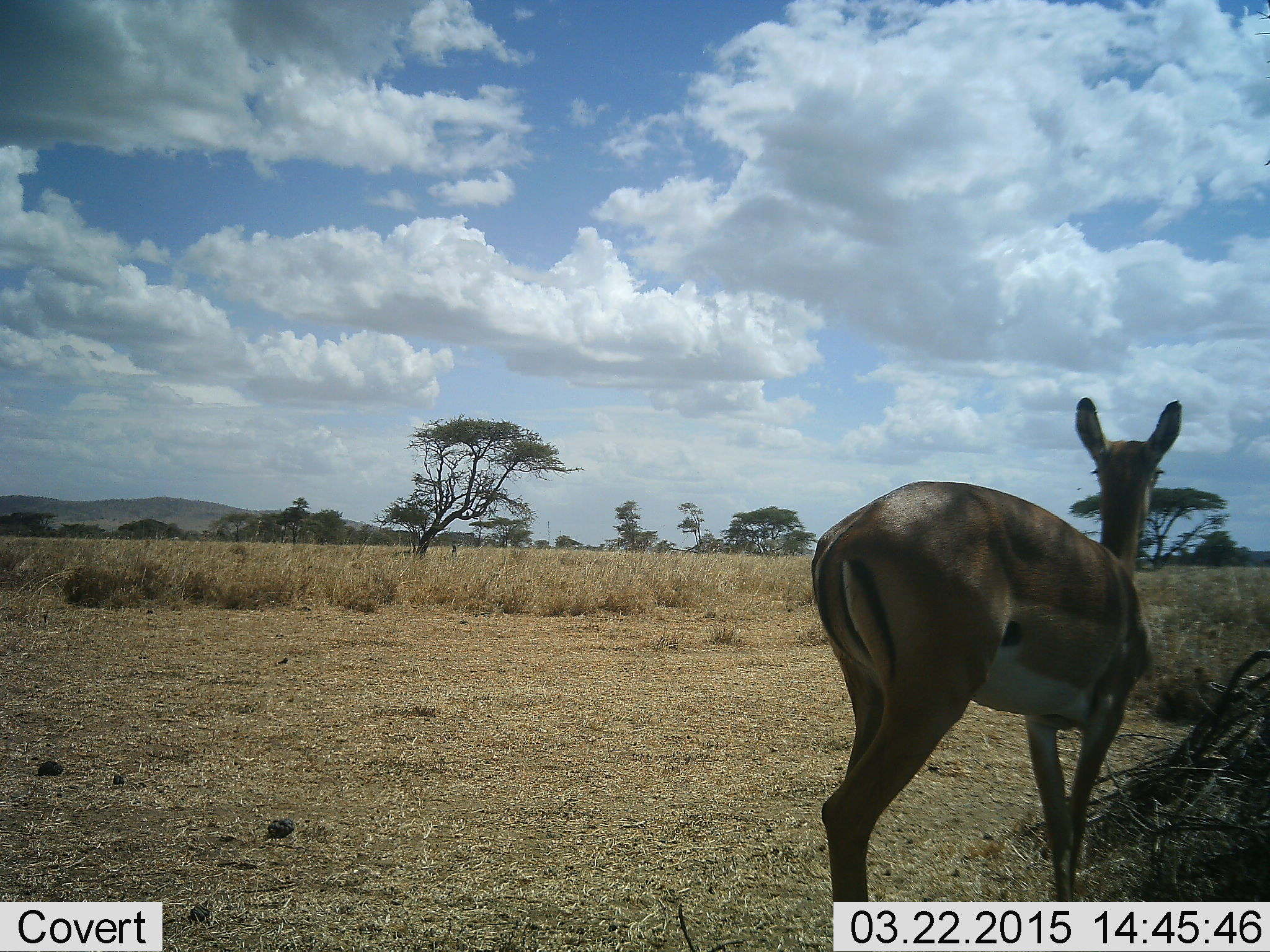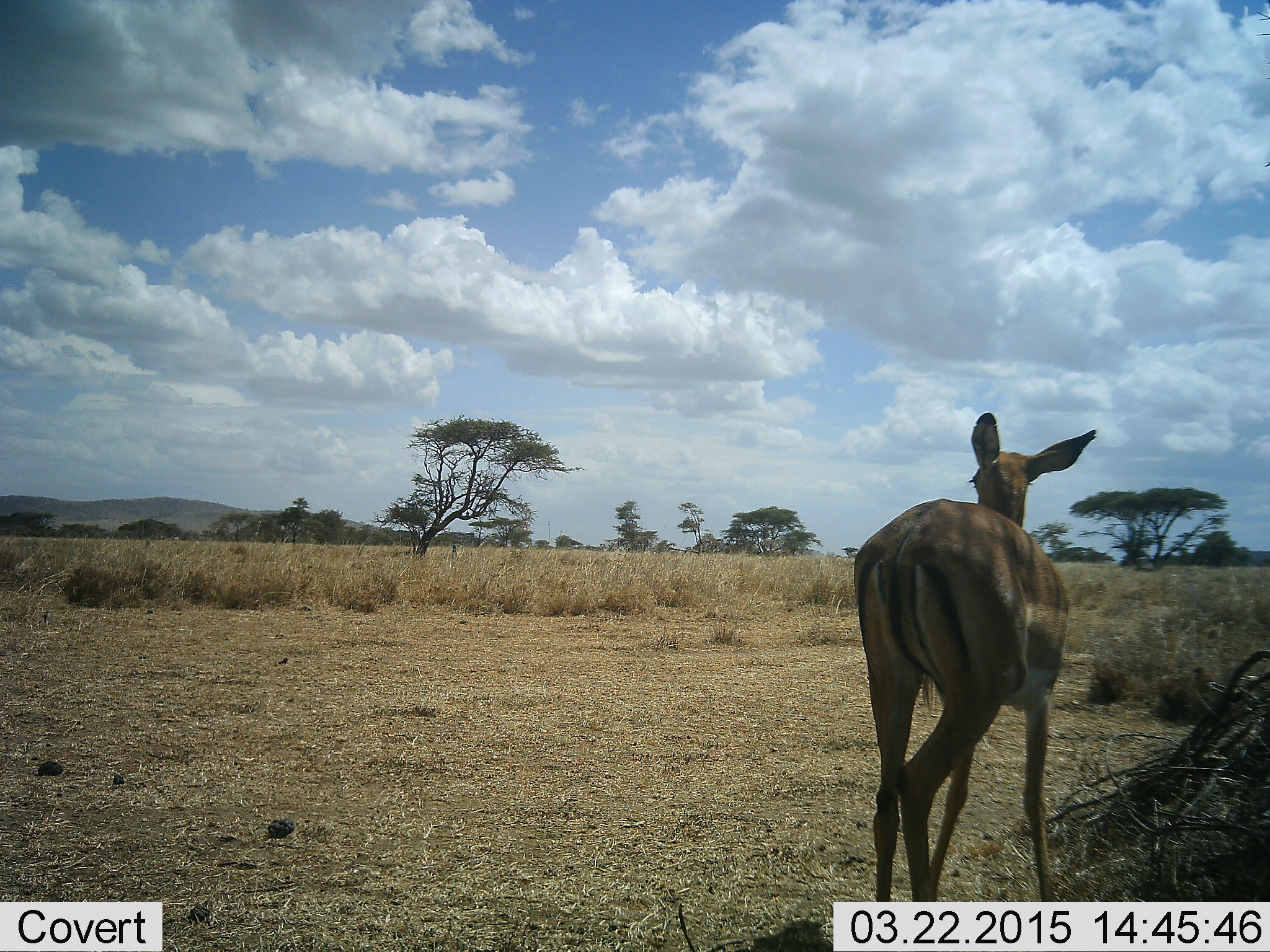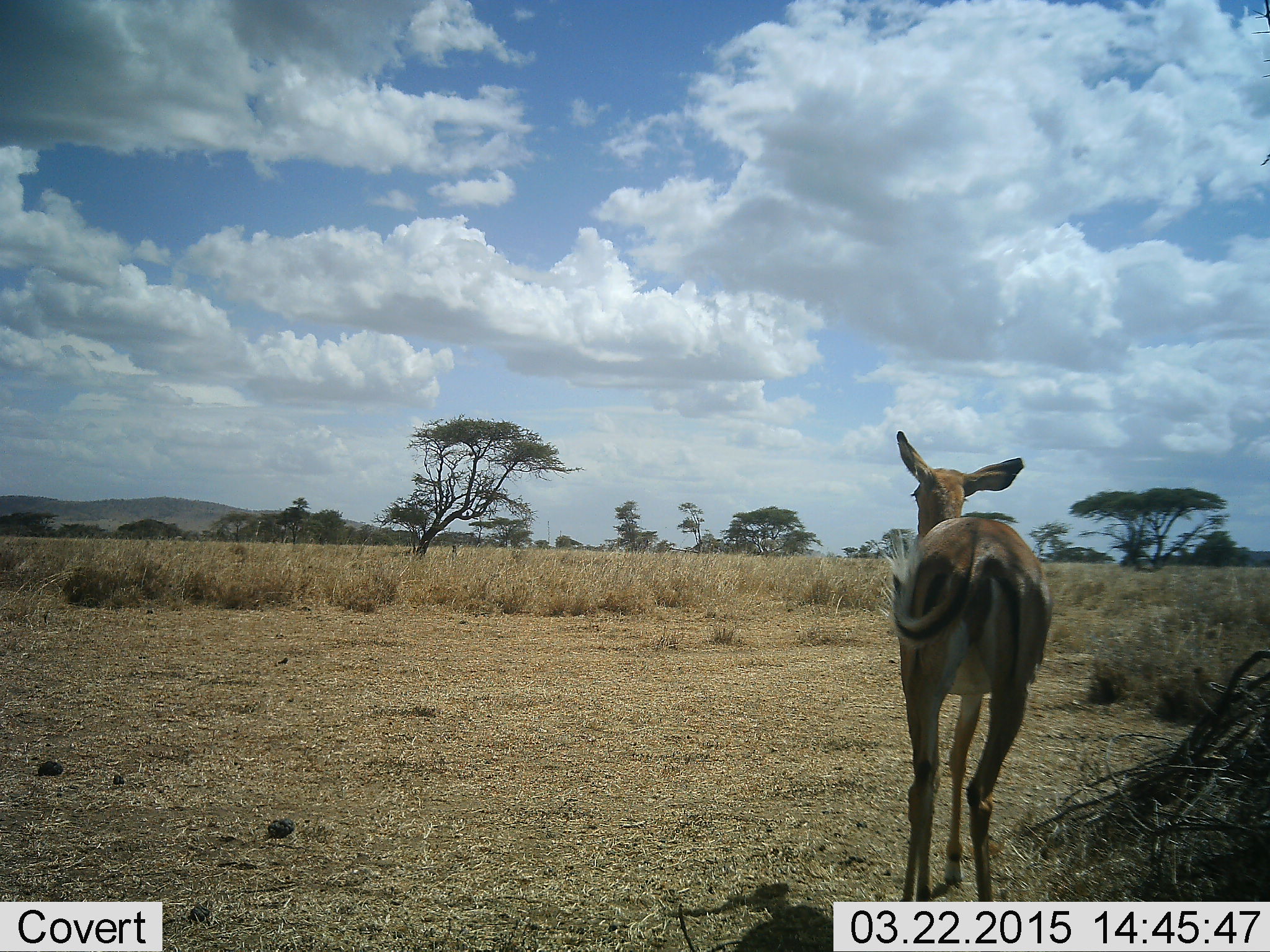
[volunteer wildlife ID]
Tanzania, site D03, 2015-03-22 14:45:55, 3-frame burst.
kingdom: Animalia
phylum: Chordata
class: Mammalia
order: Artiodactyla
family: Bovidae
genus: Aepyceros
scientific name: Aepyceros melampus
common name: impala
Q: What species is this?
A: Impala (Aepyceros melampus).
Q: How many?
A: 1.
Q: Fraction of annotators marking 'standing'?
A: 40%.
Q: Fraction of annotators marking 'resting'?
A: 0%.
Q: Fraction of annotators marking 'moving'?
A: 60%.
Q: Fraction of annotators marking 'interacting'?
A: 0%.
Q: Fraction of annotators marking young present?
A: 0%.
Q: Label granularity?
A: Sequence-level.